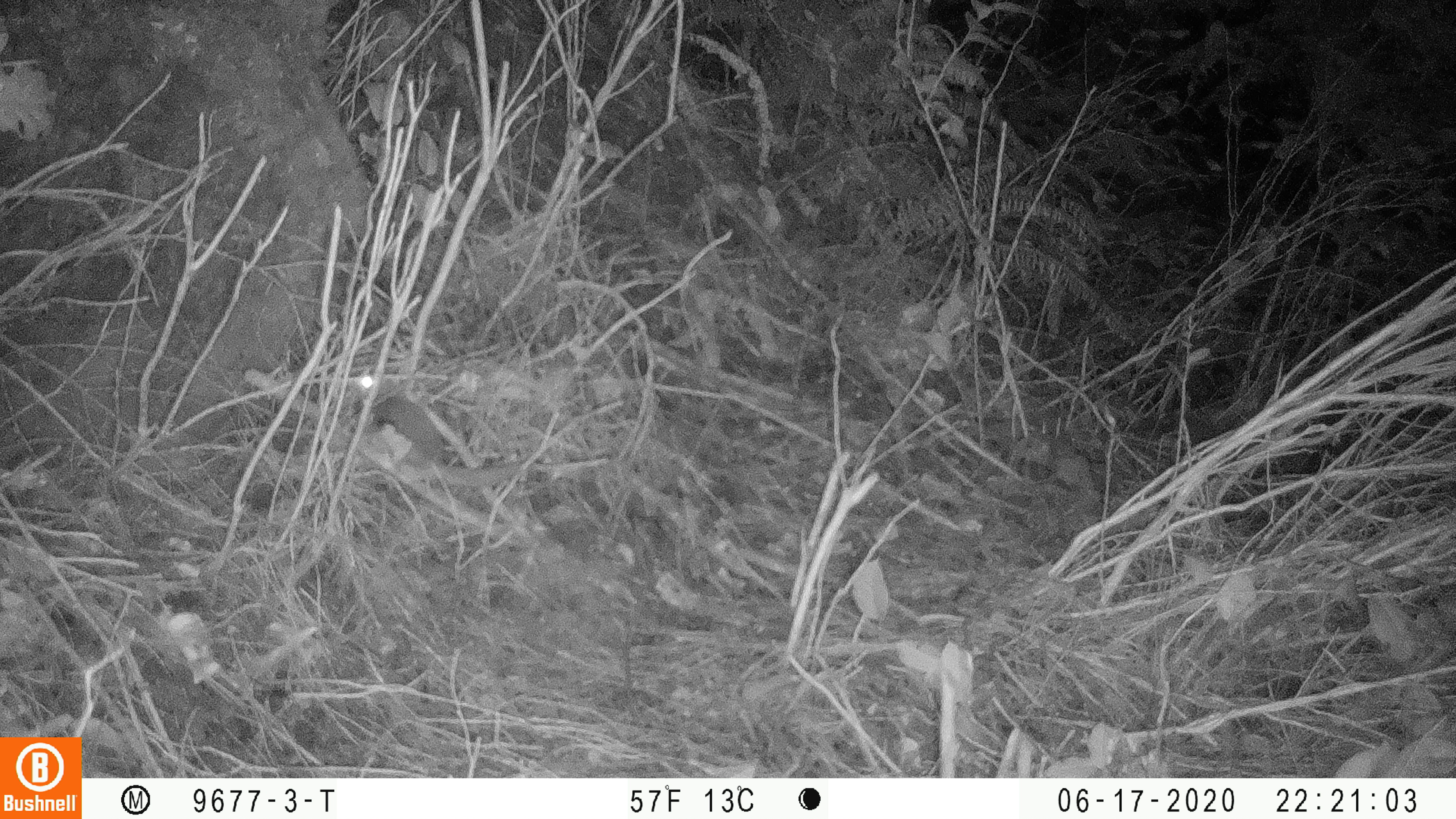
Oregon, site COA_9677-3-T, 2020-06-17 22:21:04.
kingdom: Animalia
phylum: Chordata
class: Mammalia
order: Rodentia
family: Sciuridae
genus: Glaucomys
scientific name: Glaucomys oregonensis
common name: humboldt's flying squirrel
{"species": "humboldt's flying squirrel (Glaucomys oregonensis)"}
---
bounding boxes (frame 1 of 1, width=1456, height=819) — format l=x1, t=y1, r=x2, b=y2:
humboldt's flying squirrel: l=343, t=362, r=535, b=498